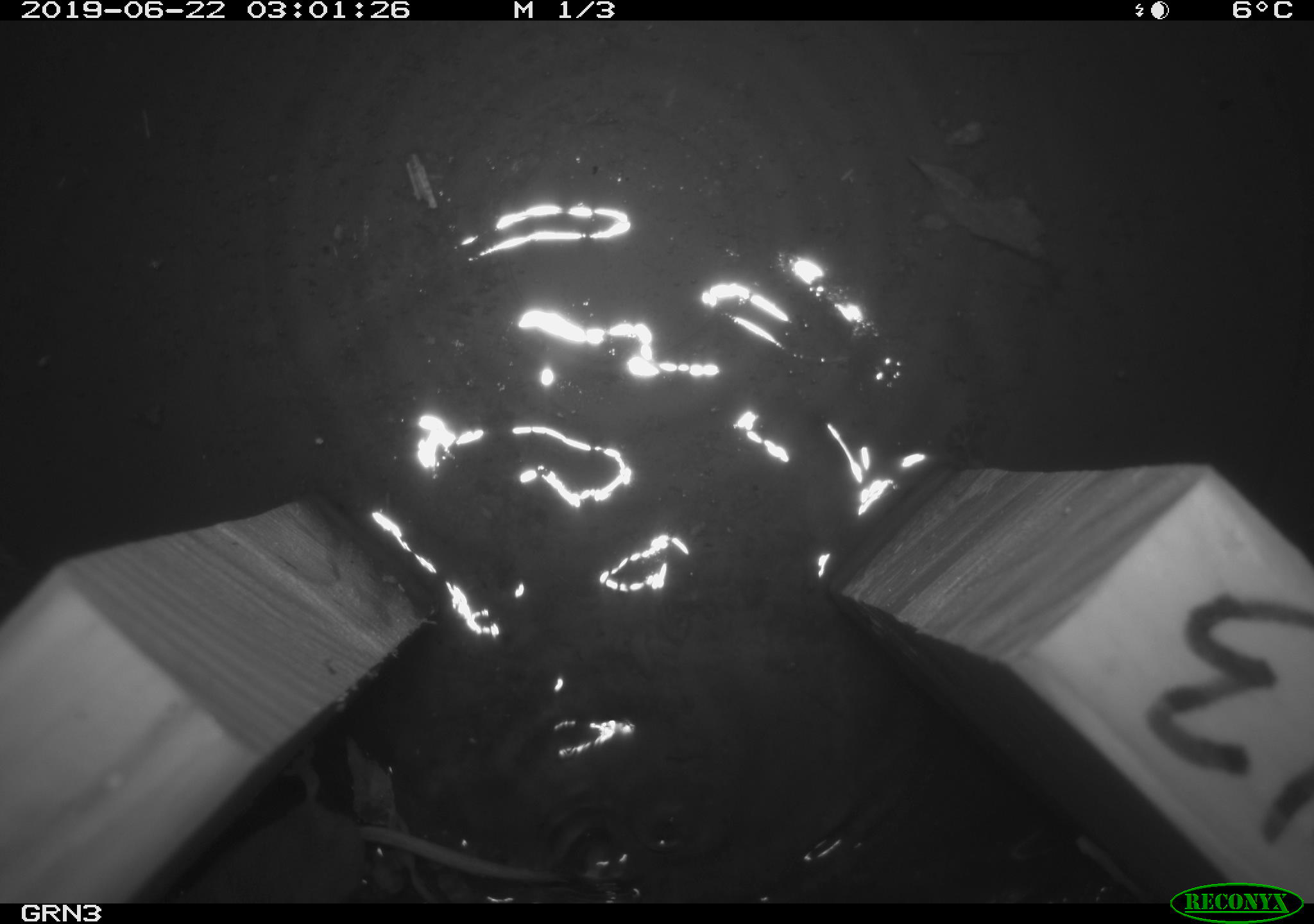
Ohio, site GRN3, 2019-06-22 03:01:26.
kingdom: Animalia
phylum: Chordata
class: Mammalia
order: Eulipotyphla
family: Soricidae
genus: Sorex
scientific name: Sorex cinereus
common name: masked shrew